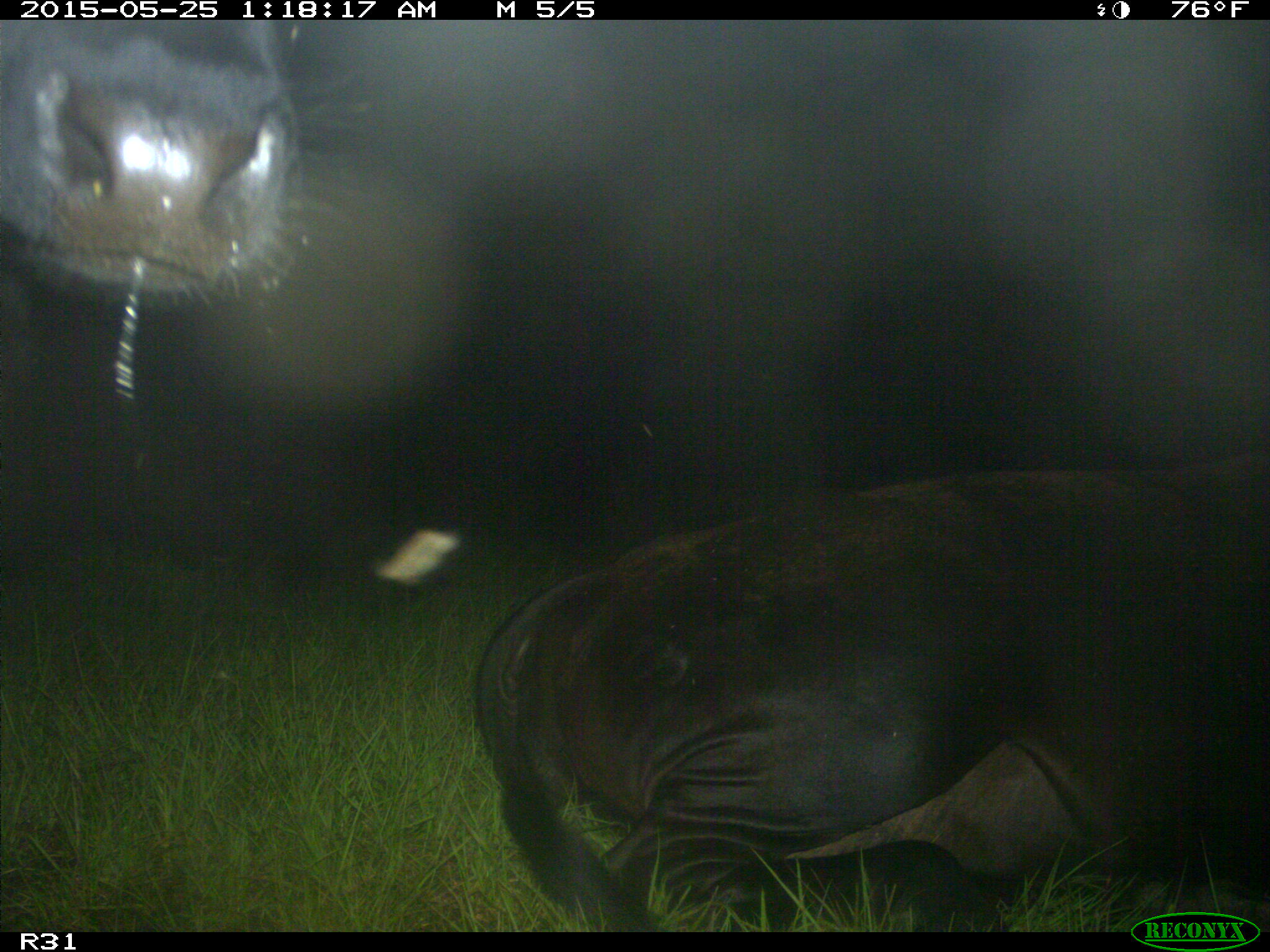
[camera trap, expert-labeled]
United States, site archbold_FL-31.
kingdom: Animalia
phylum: Chordata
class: Mammalia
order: Artiodactyla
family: Bovidae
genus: Bos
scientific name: Bos taurus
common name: domestic cow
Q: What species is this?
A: Bos taurus (domestic cow).